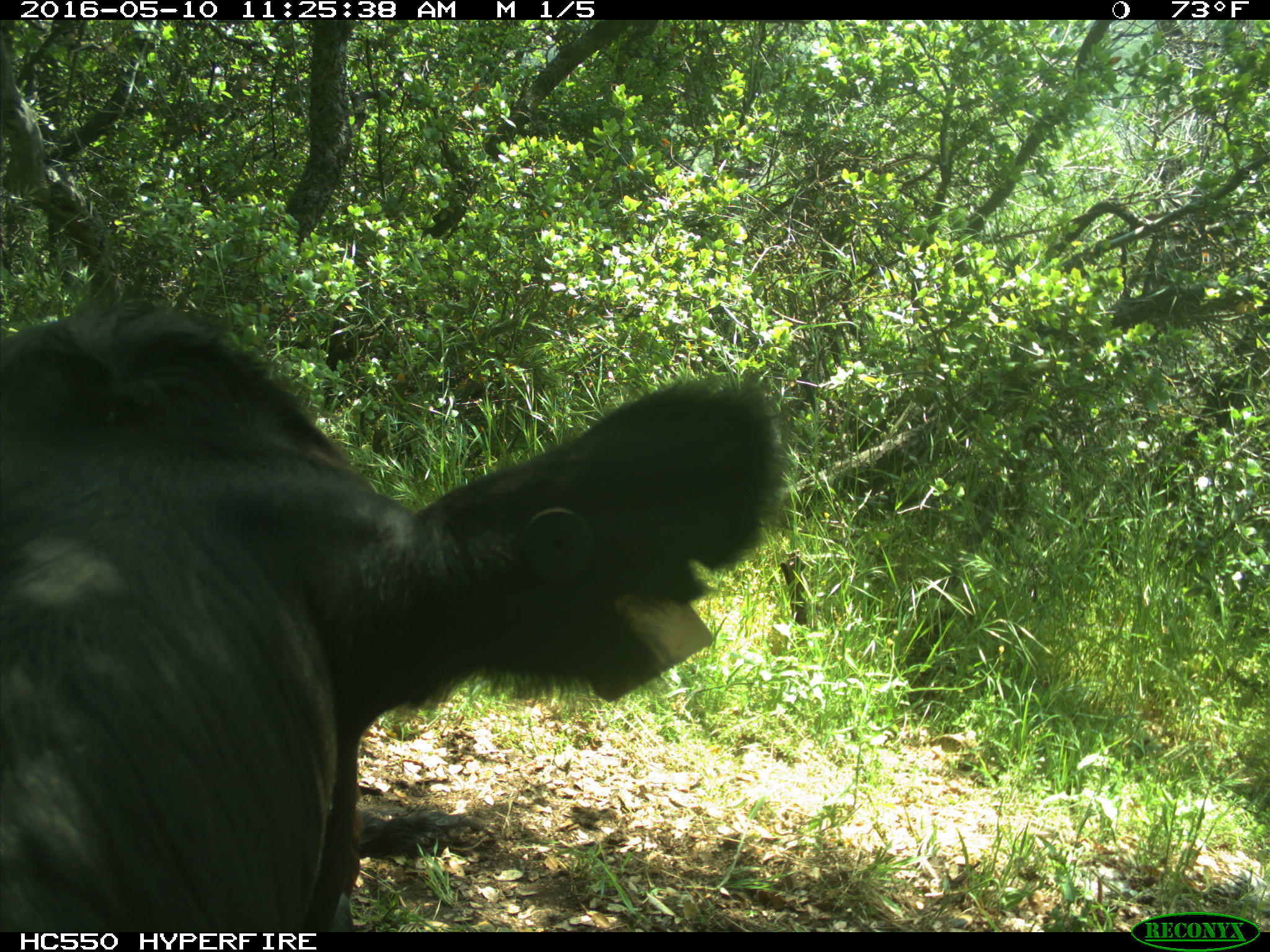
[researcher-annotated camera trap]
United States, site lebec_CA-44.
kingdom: Animalia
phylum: Chordata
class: Mammalia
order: Artiodactyla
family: Bovidae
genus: Bos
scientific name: Bos taurus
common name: domestic cow